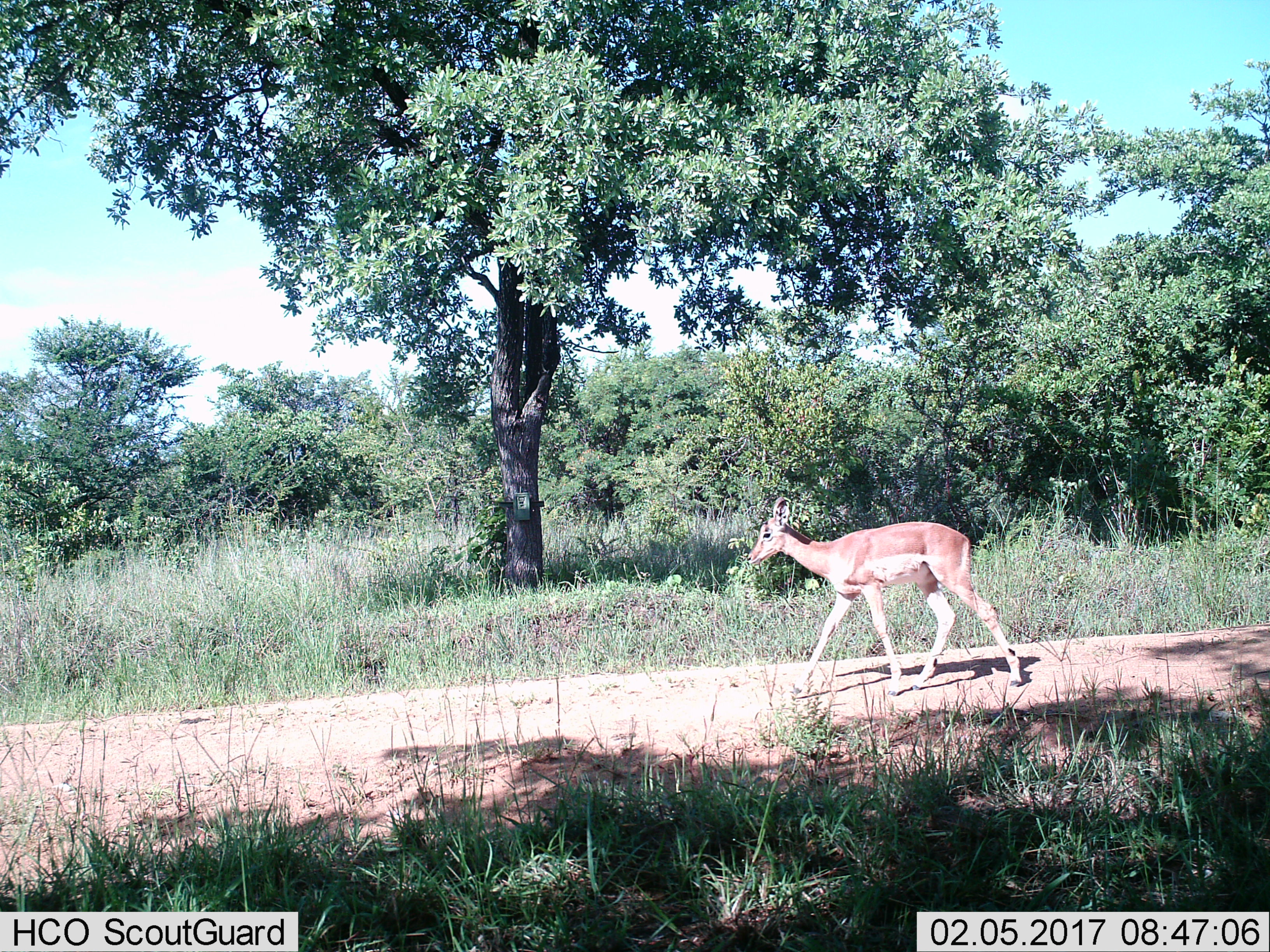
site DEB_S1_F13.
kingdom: Animalia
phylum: Chordata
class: Mammalia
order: Artiodactyla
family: Bovidae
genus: Aepyceros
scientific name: Aepyceros melampus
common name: impala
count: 1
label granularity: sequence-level